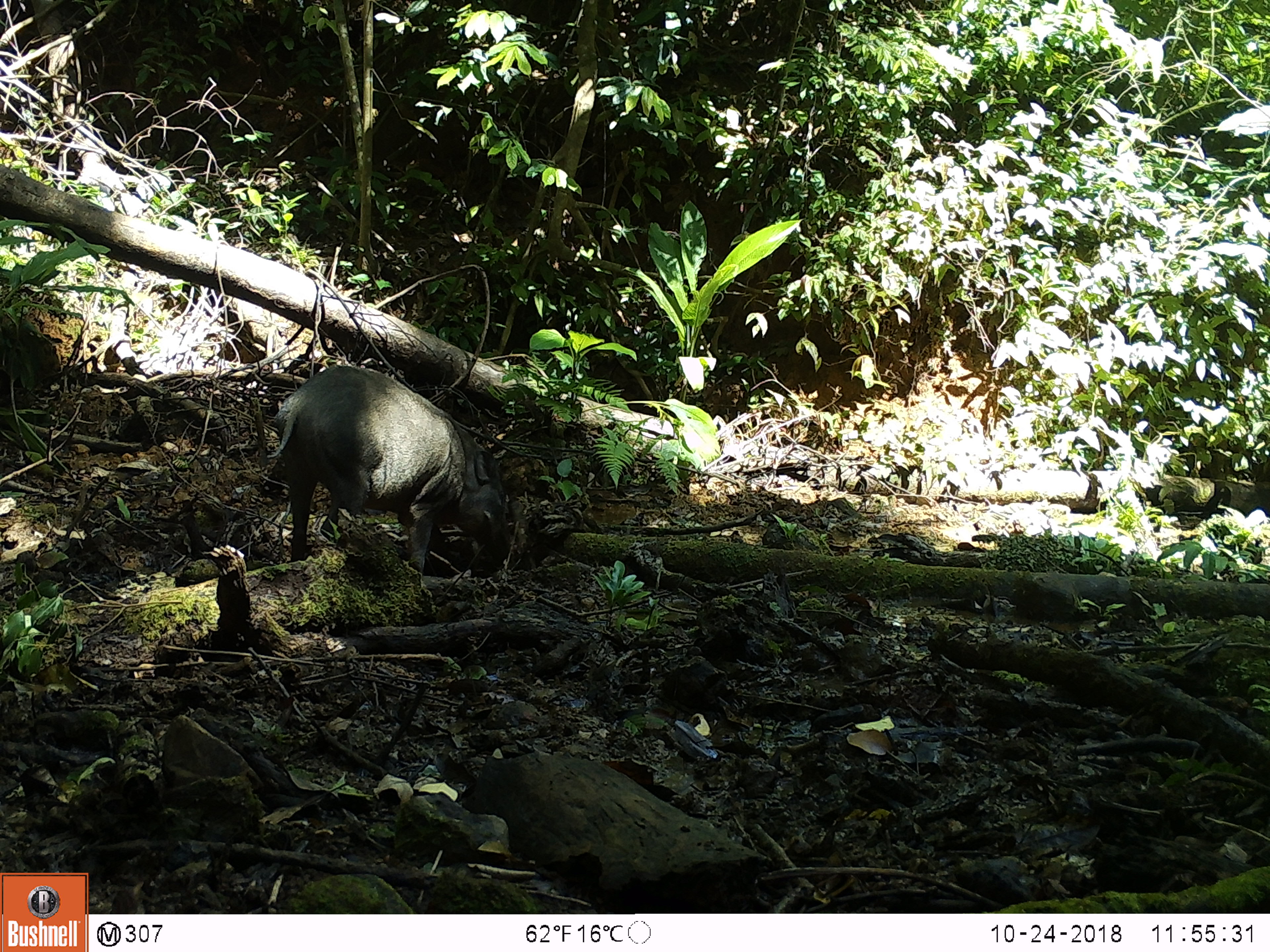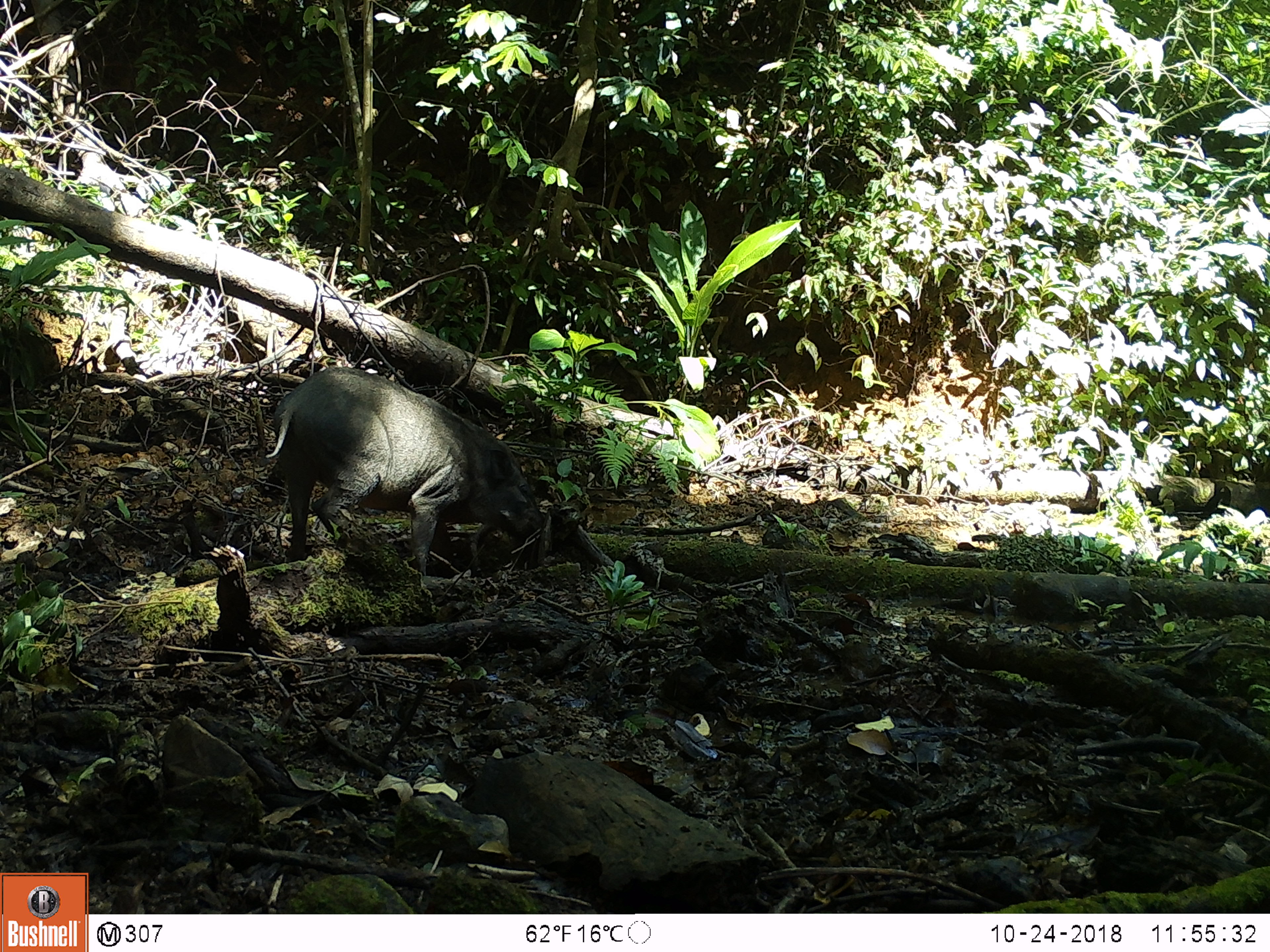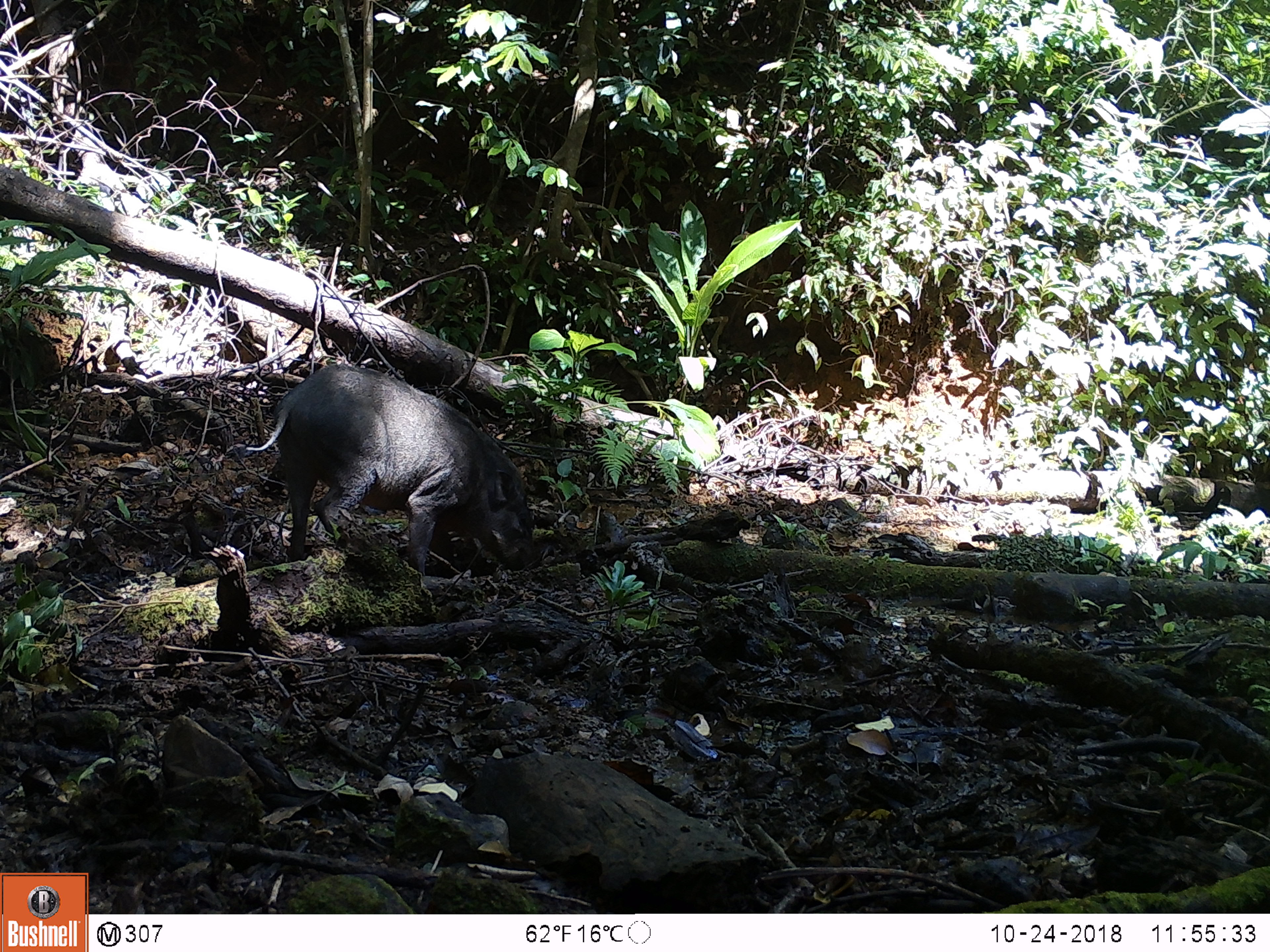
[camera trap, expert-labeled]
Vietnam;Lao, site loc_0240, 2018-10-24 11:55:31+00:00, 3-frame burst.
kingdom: Animalia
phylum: Chordata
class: Mammalia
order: Artiodactyla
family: Suidae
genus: Sus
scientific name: Sus scrofa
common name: eurasian wild pig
Eurasian wild pig (Sus scrofa). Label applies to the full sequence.